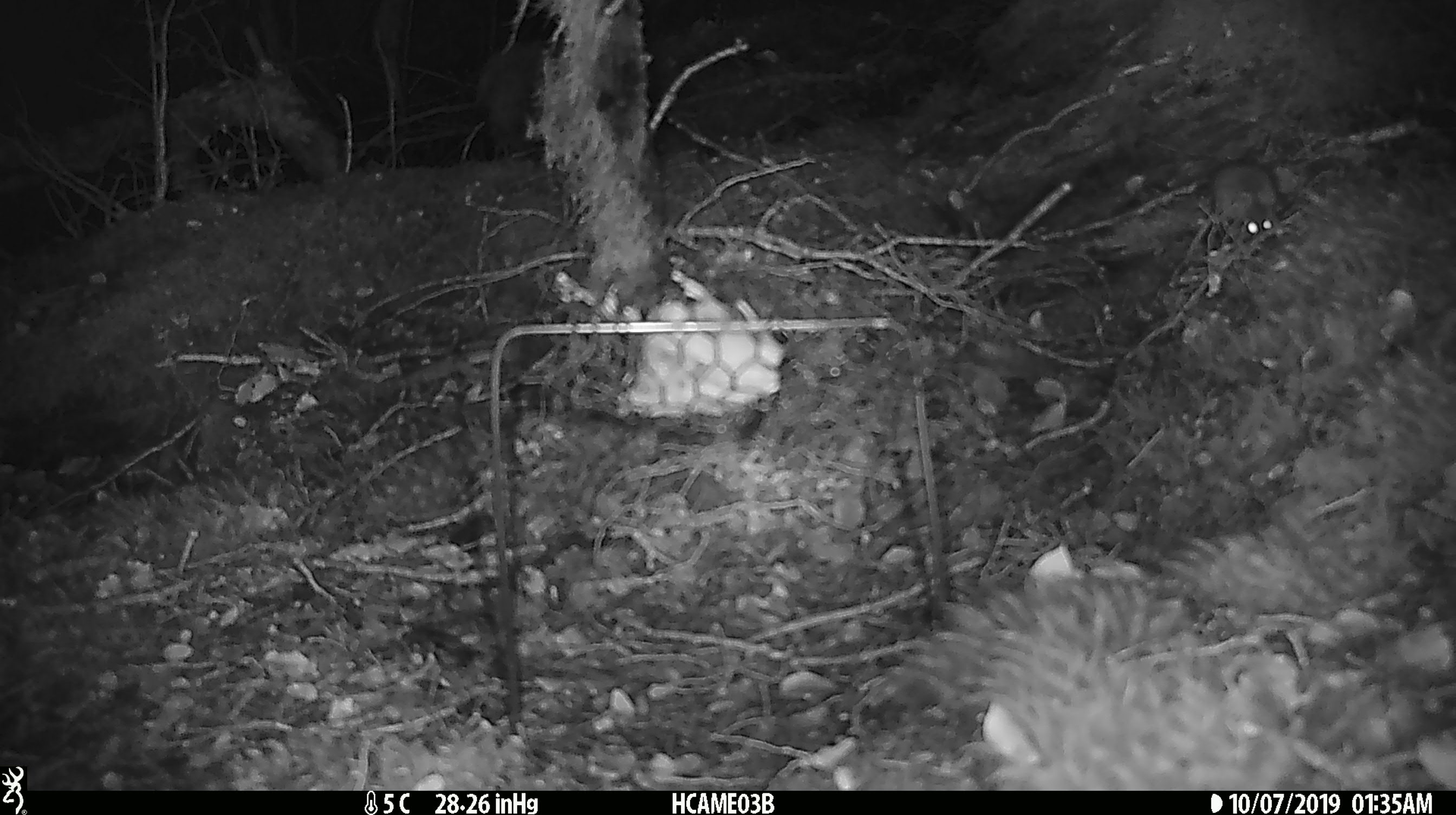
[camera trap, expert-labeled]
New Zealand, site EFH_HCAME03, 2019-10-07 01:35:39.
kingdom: Animalia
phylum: Chordata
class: Mammalia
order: Rodentia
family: Muridae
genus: Mus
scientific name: Mus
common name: mouse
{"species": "mouse (Mus)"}